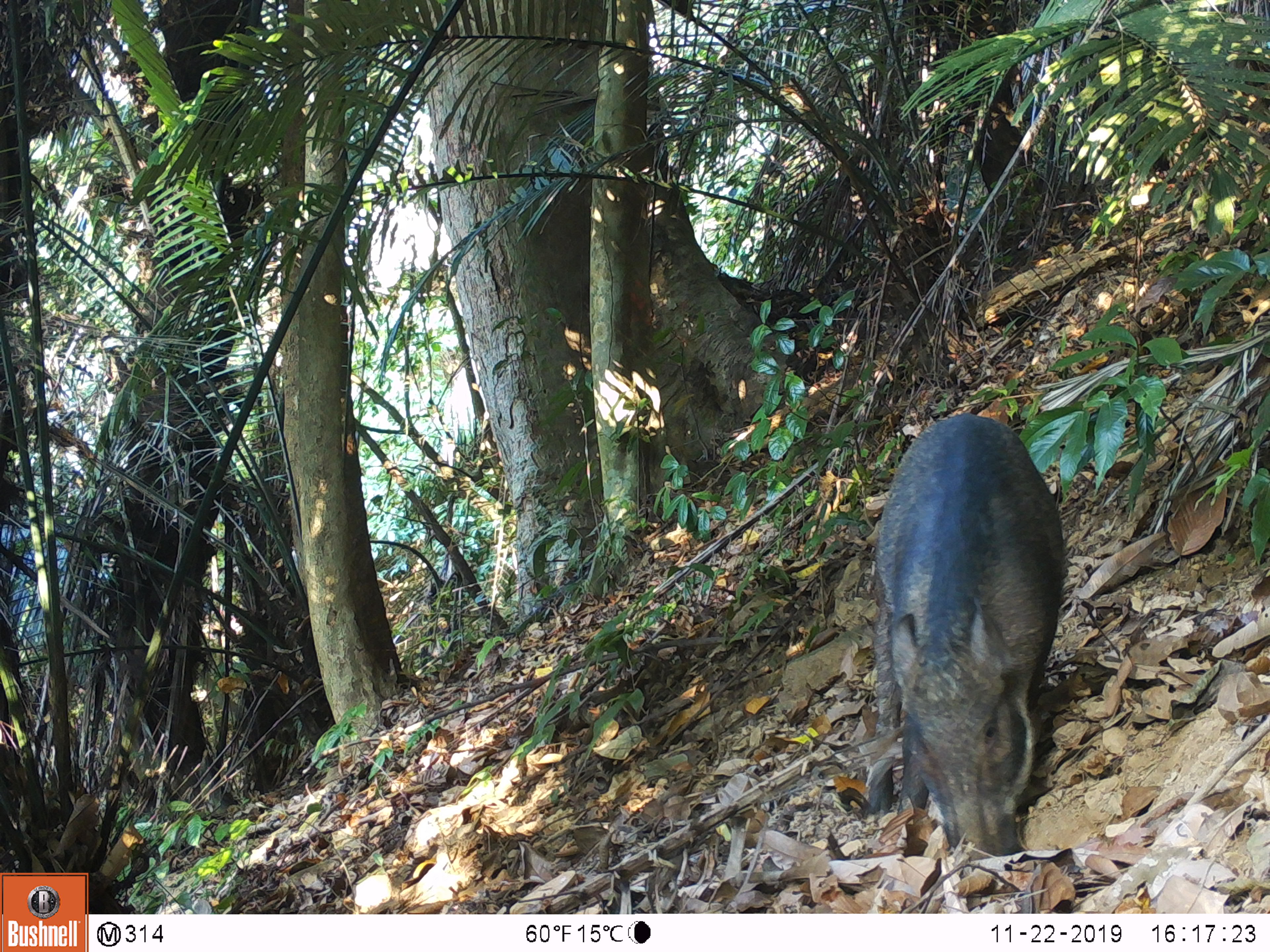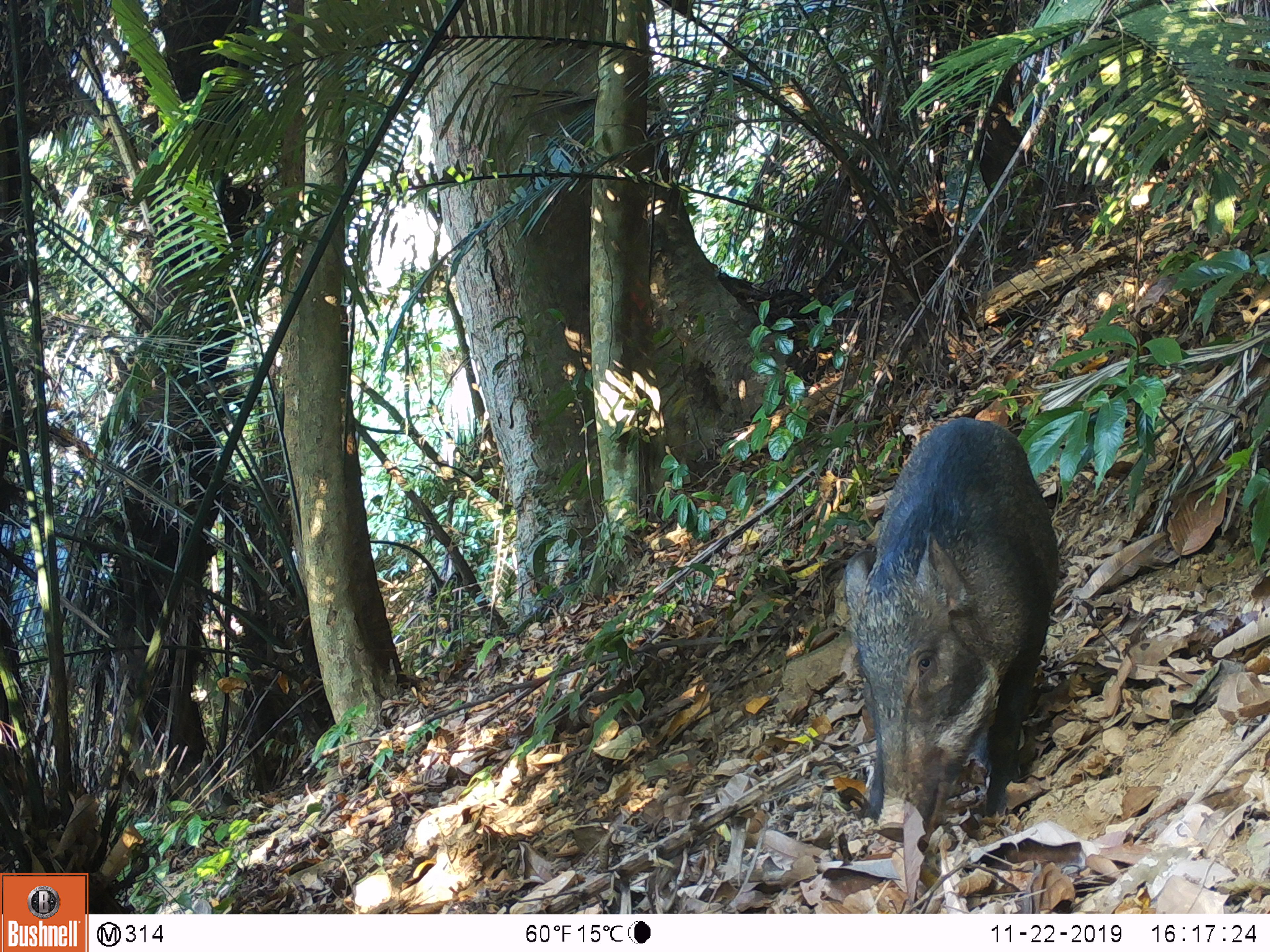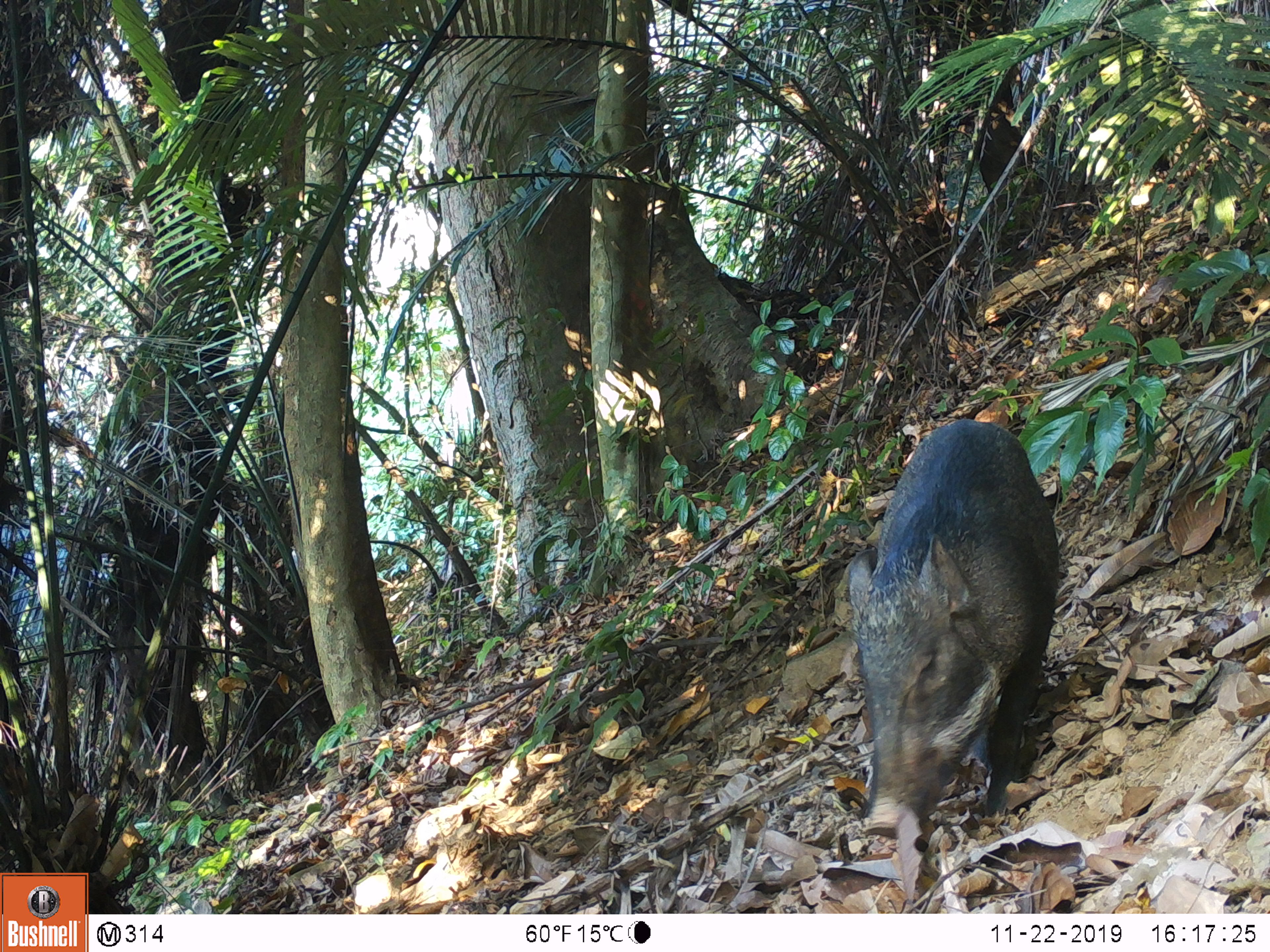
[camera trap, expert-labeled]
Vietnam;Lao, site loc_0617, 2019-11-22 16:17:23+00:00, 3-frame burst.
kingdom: Animalia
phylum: Chordata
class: Mammalia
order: Artiodactyla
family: Suidae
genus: Sus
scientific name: Sus scrofa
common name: eurasian wild pig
Eurasian wild pig (Sus scrofa). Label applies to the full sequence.